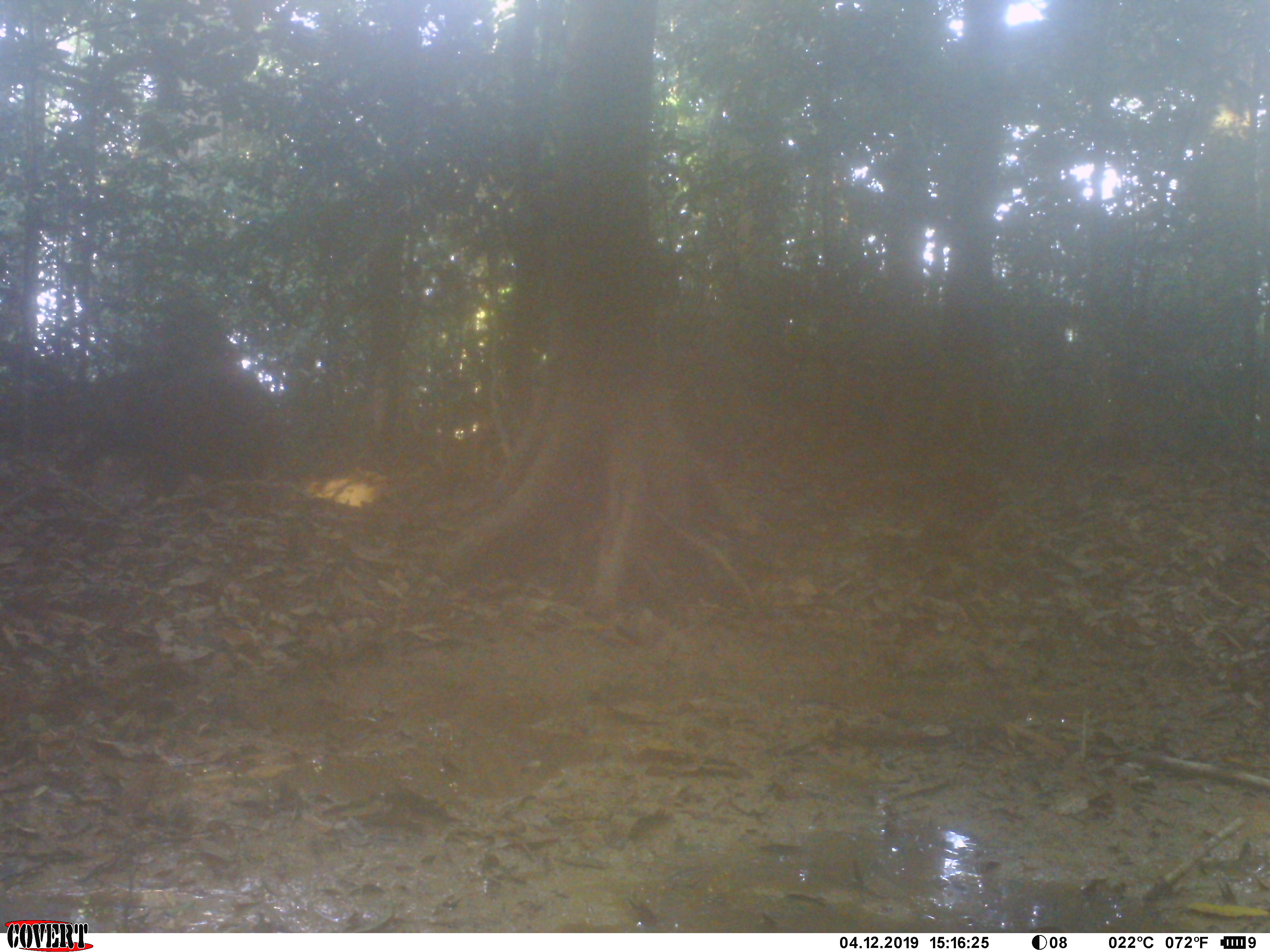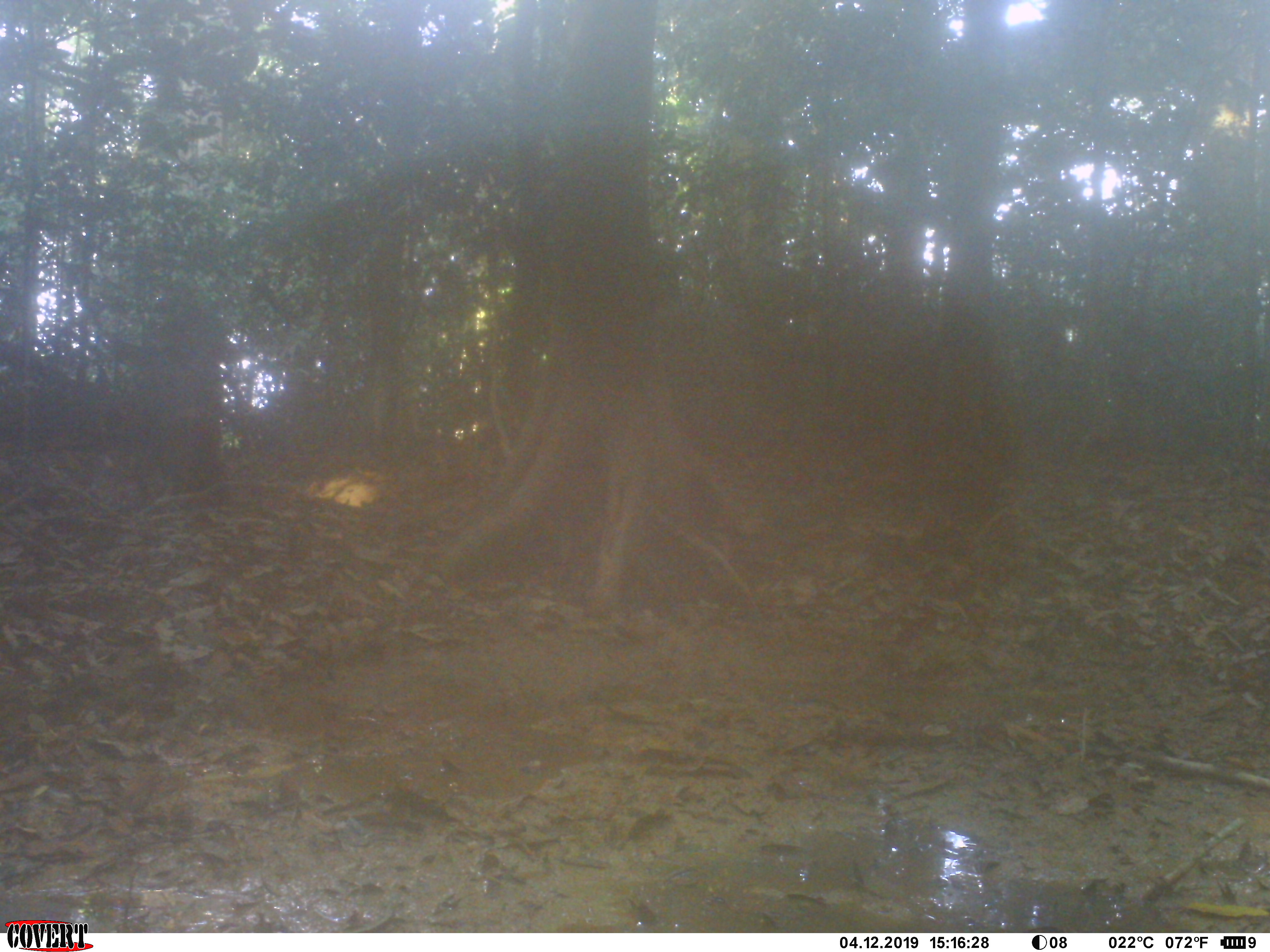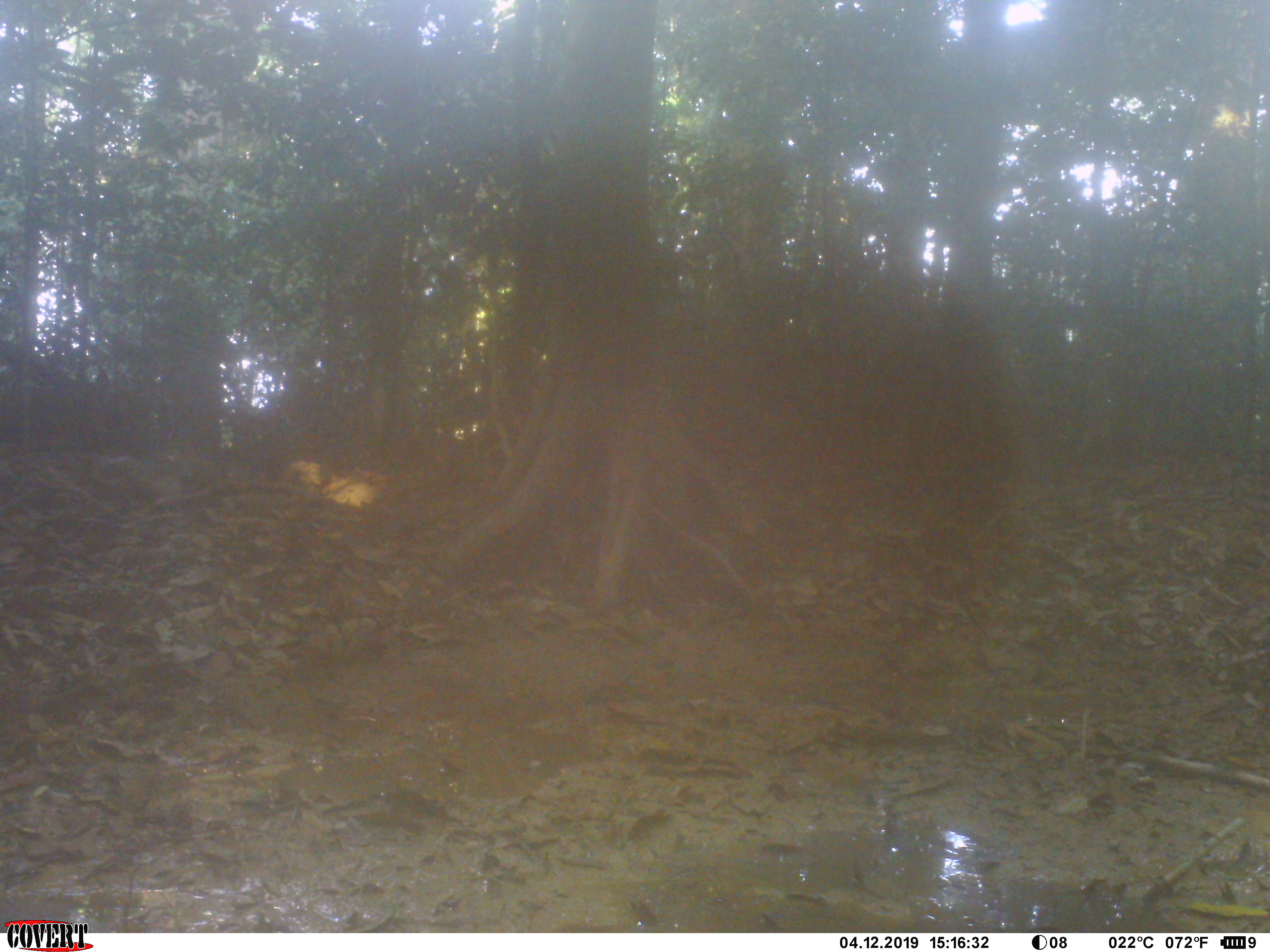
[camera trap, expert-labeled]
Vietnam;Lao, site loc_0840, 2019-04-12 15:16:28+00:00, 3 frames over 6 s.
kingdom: Animalia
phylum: Chordata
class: Mammalia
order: Artiodactyla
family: Suidae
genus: Sus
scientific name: Sus scrofa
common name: eurasian wild pig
Eurasian wild pig (Sus scrofa). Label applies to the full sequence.